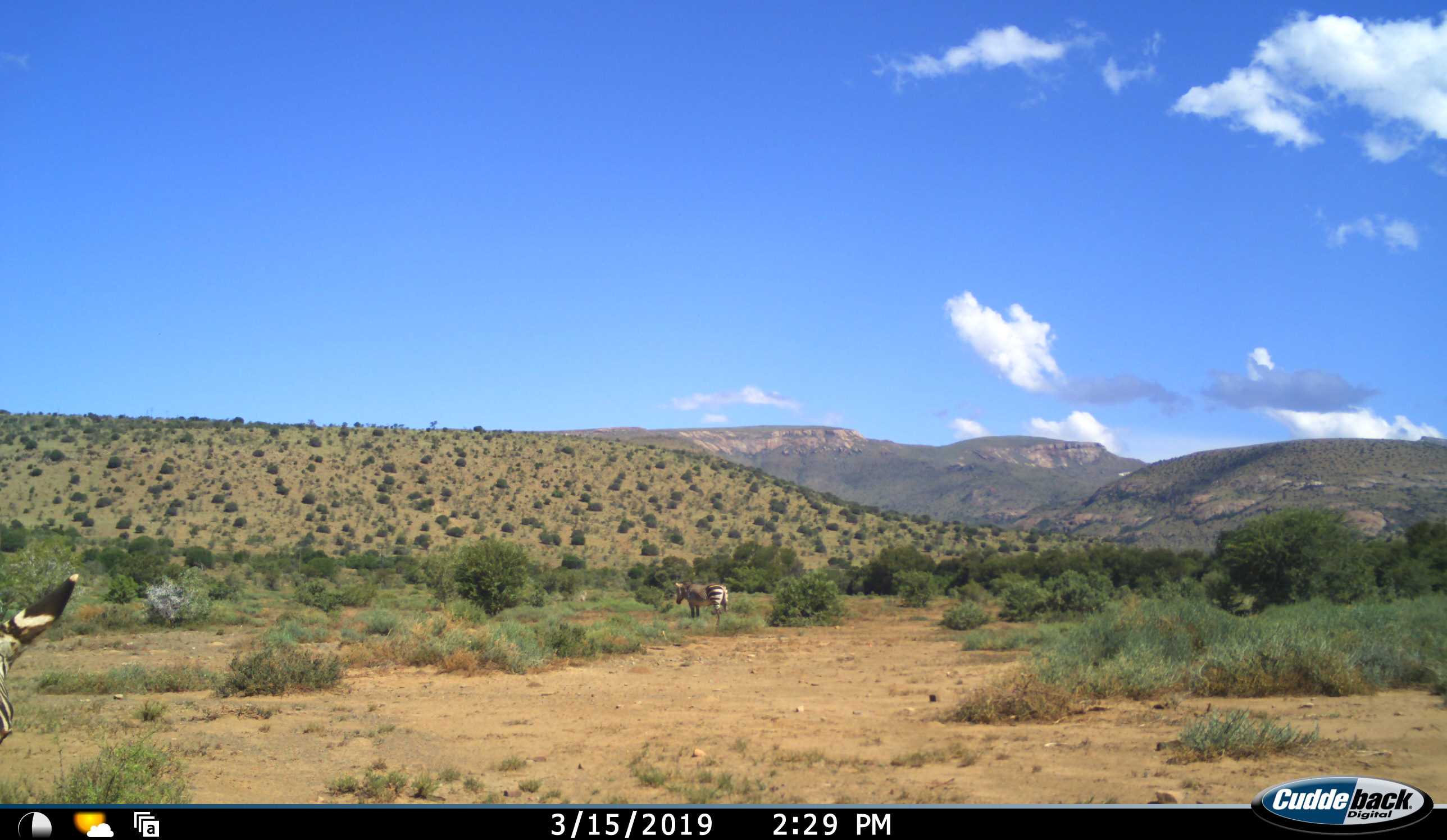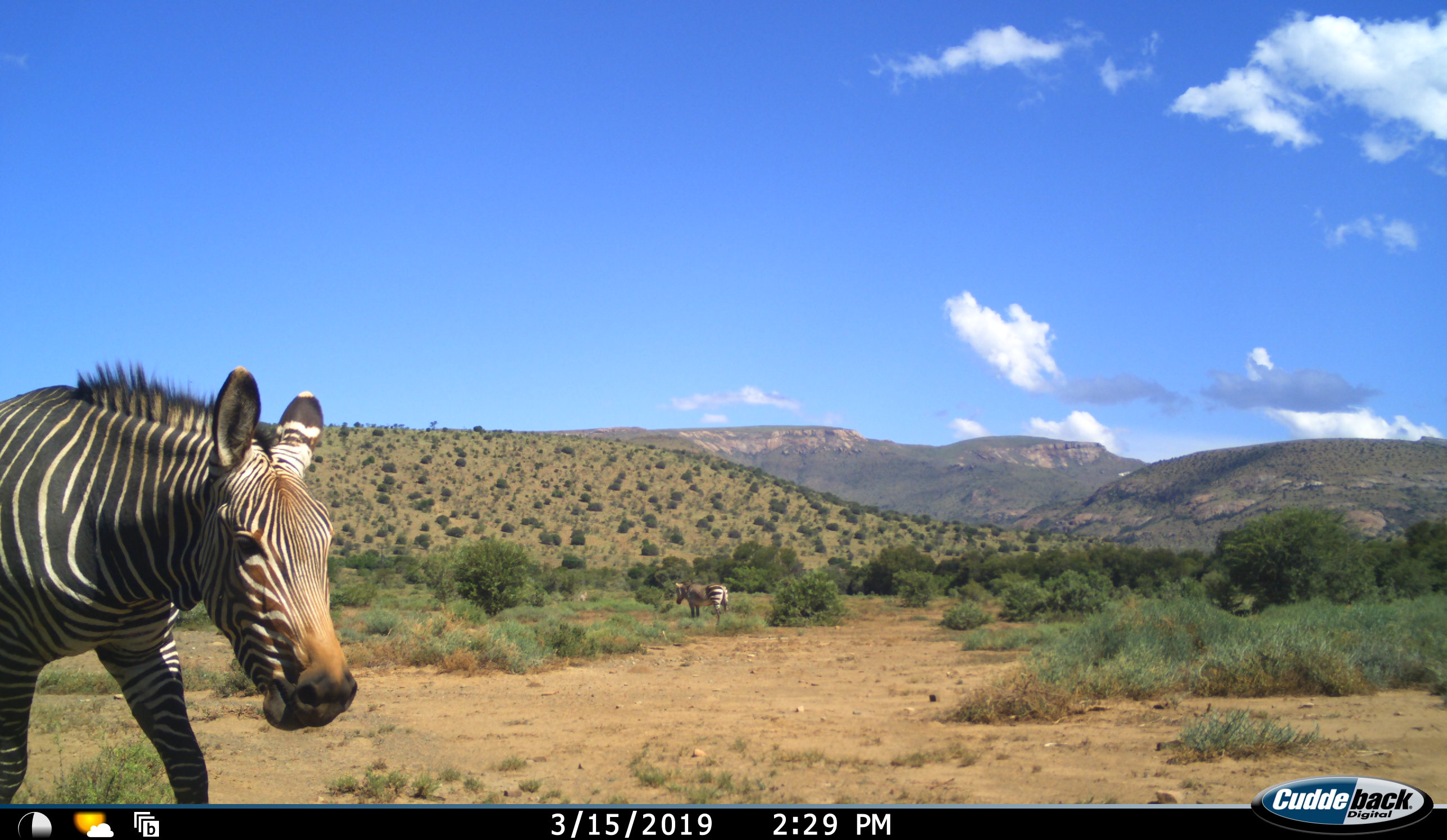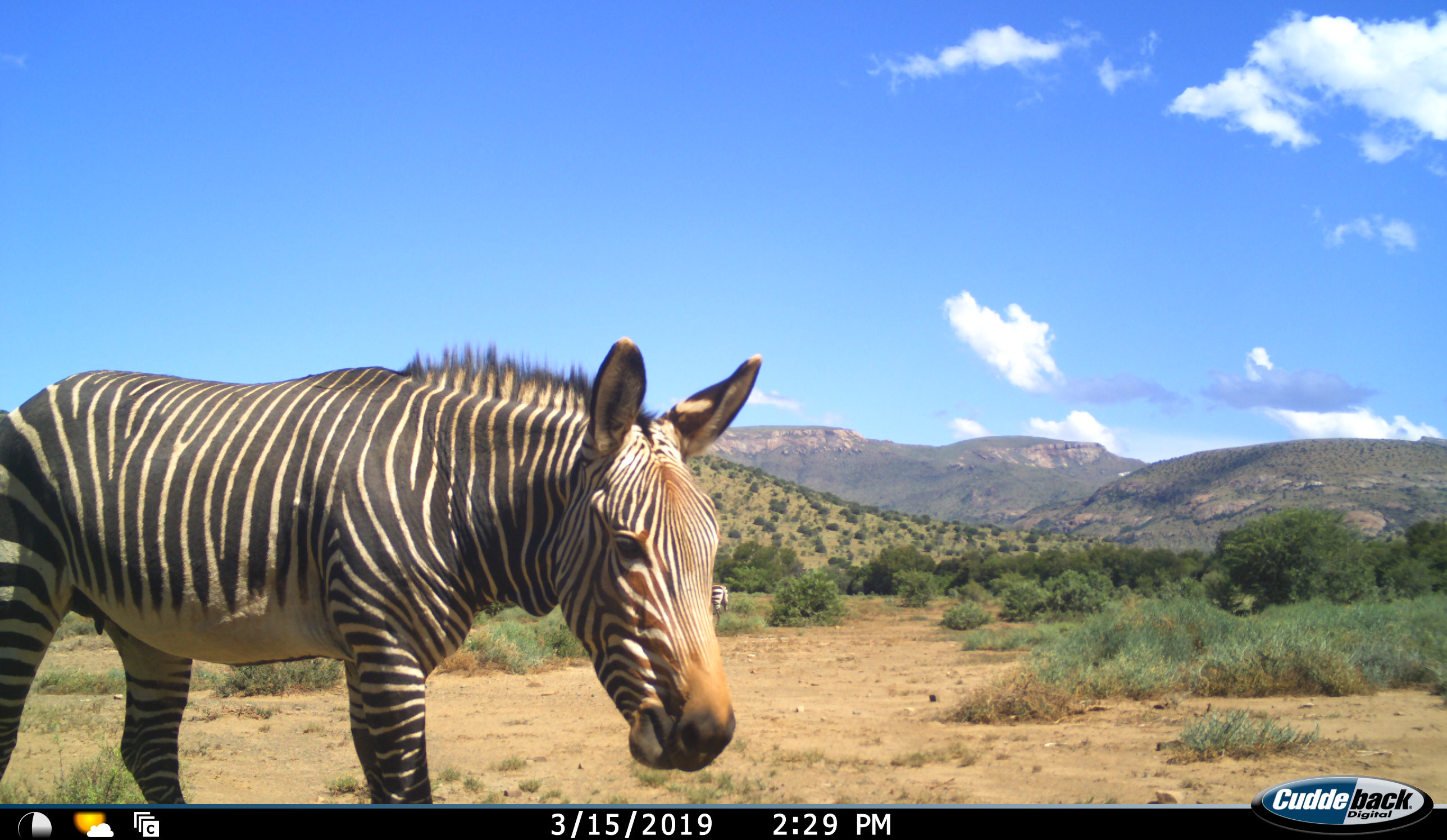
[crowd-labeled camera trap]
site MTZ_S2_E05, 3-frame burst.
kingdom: Animalia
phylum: Chordata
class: Mammalia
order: Perissodactyla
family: Equidae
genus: Equus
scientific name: Equus zebra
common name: mountain zebra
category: zebramountain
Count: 2.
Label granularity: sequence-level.